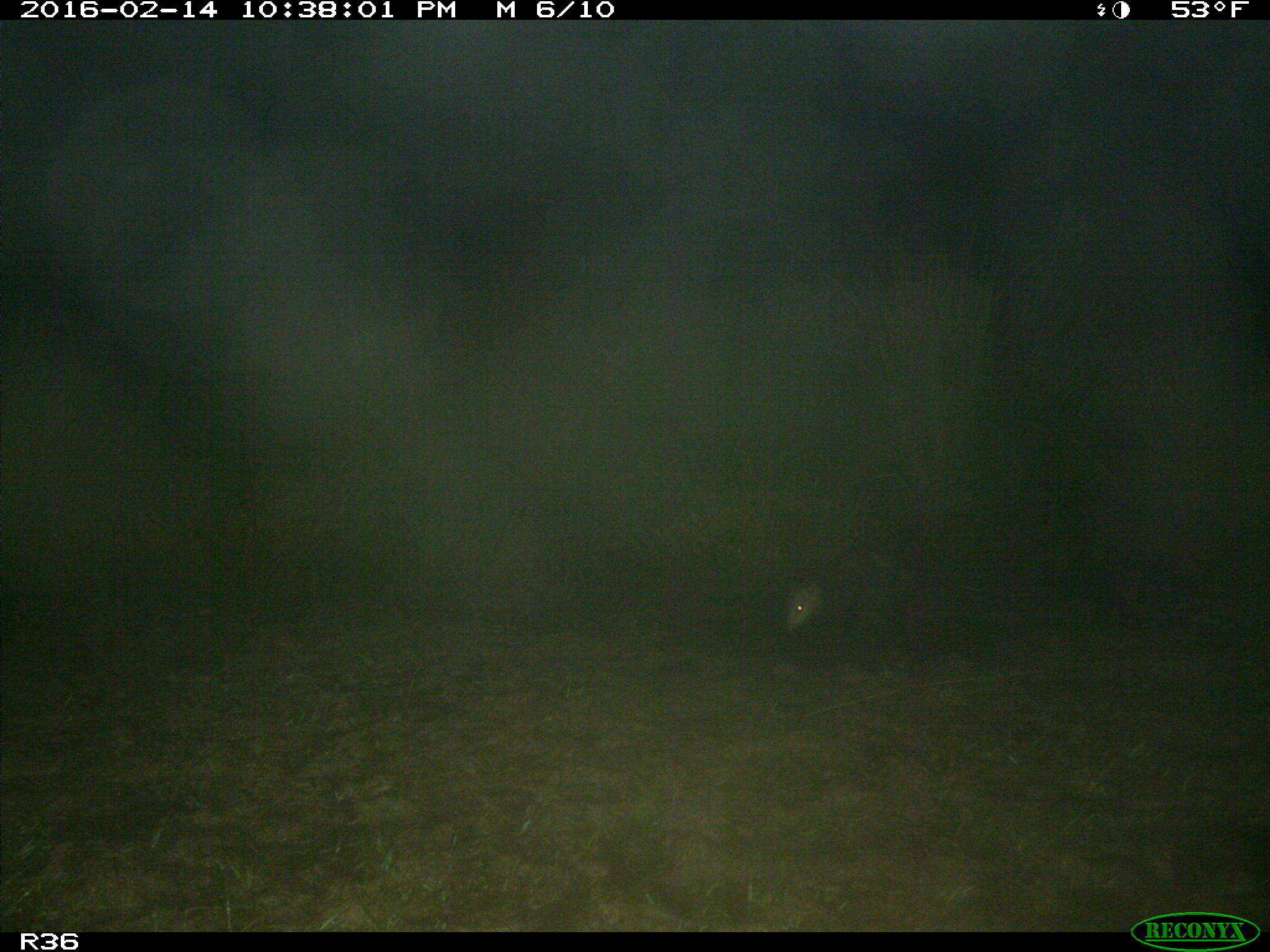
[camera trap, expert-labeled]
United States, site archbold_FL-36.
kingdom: Animalia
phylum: Chordata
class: Mammalia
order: Didelphimorphia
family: Didelphidae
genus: Didelphis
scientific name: Didelphis virginiana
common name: virginia opossum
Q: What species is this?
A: Didelphis virginiana (virginia opossum).